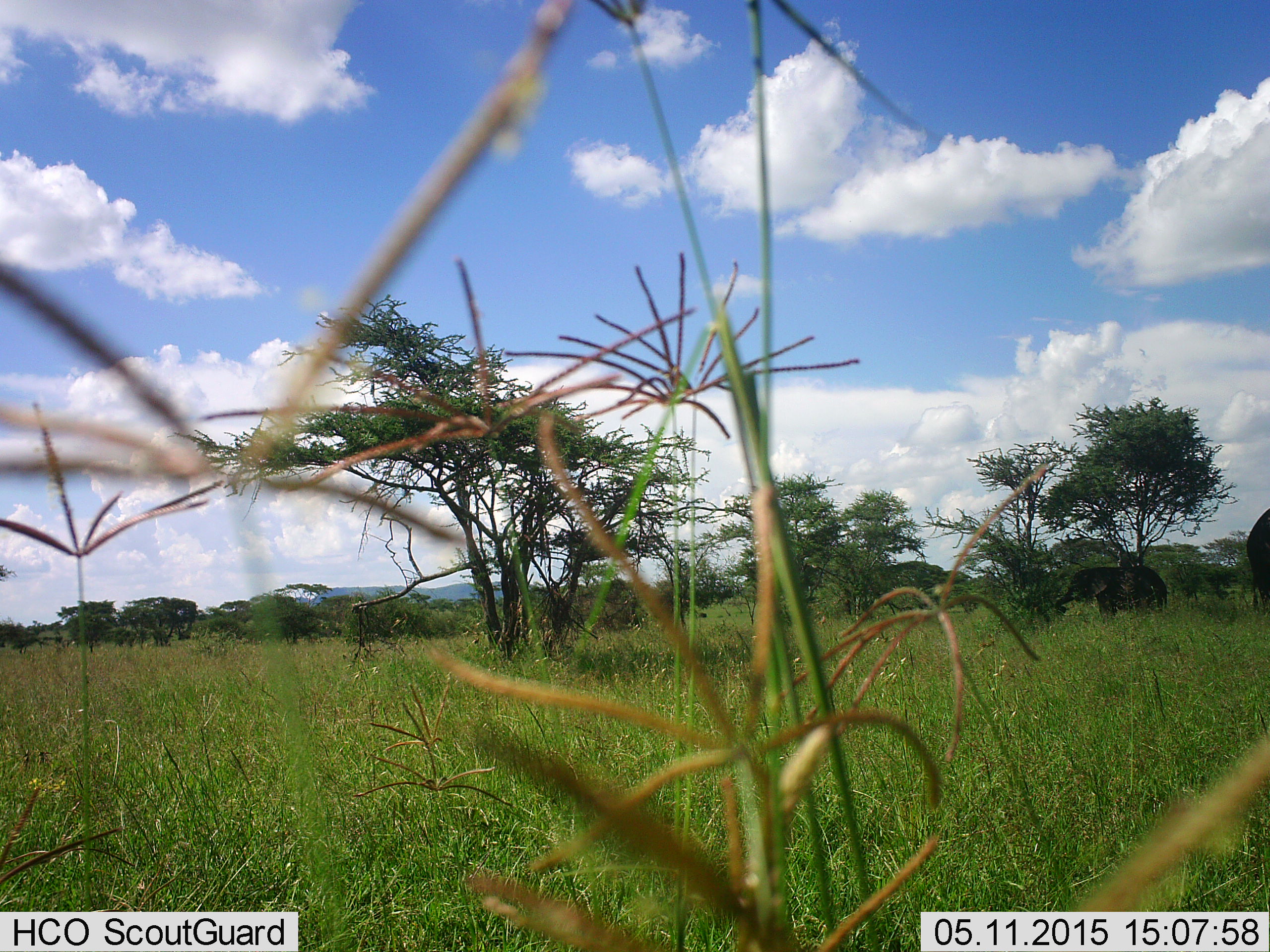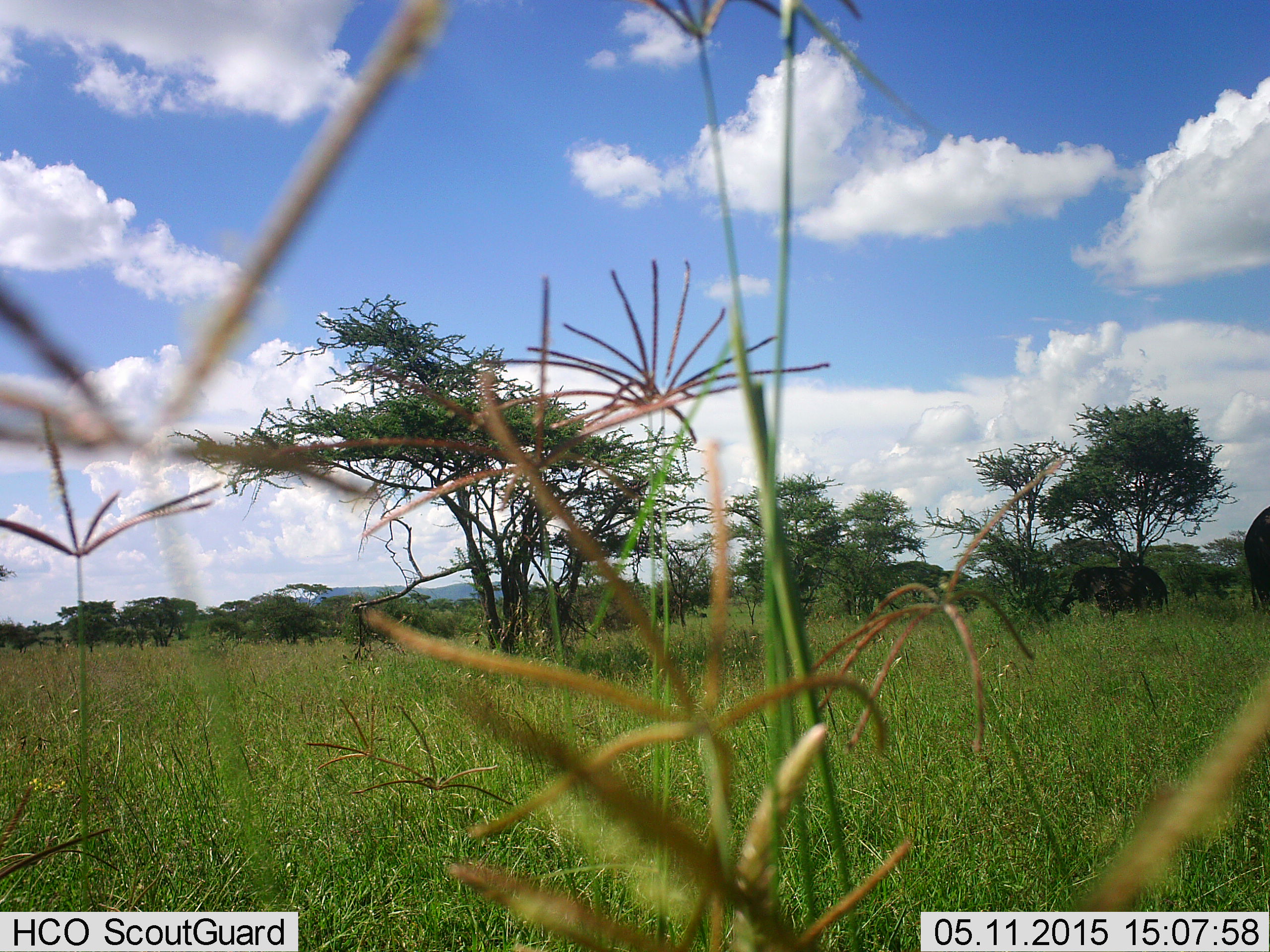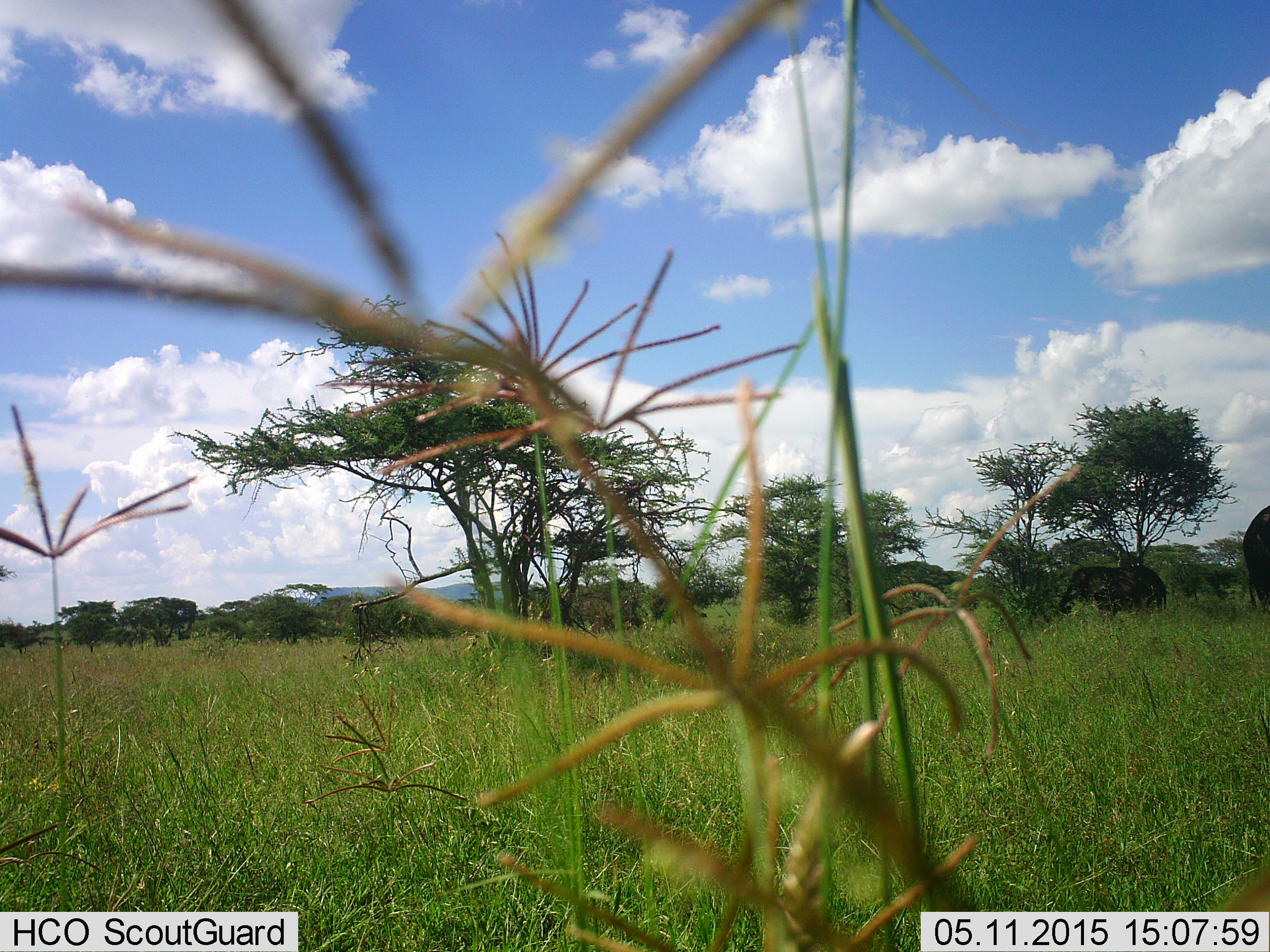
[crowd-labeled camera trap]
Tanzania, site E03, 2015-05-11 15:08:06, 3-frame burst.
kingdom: Animalia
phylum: Chordata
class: Mammalia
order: Proboscidea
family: Elephantidae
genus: Loxodonta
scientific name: Loxodonta africana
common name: african bush elephant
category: elephant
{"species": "elephant (african bush elephant) (Loxodonta africana)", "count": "2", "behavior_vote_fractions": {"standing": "80%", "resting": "0%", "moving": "0%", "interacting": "0%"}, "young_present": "10%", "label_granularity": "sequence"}